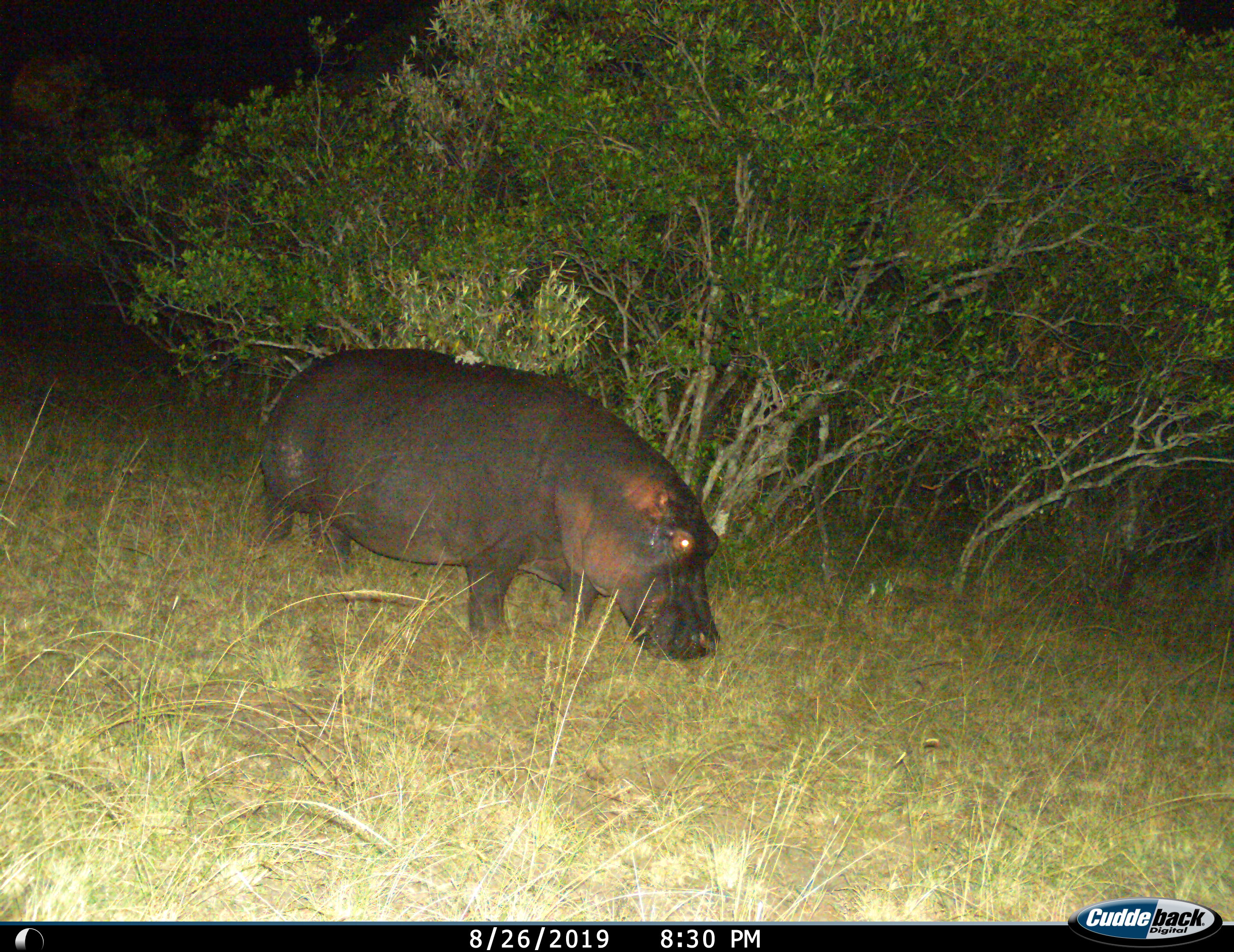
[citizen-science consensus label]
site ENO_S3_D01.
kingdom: Animalia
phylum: Chordata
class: Mammalia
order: Artiodactyla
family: Hippopotamidae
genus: Hippopotamus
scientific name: Hippopotamus amphibius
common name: hippopotamus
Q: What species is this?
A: Hippopotamus (Hippopotamus amphibius).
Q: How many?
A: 1.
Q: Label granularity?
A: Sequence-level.